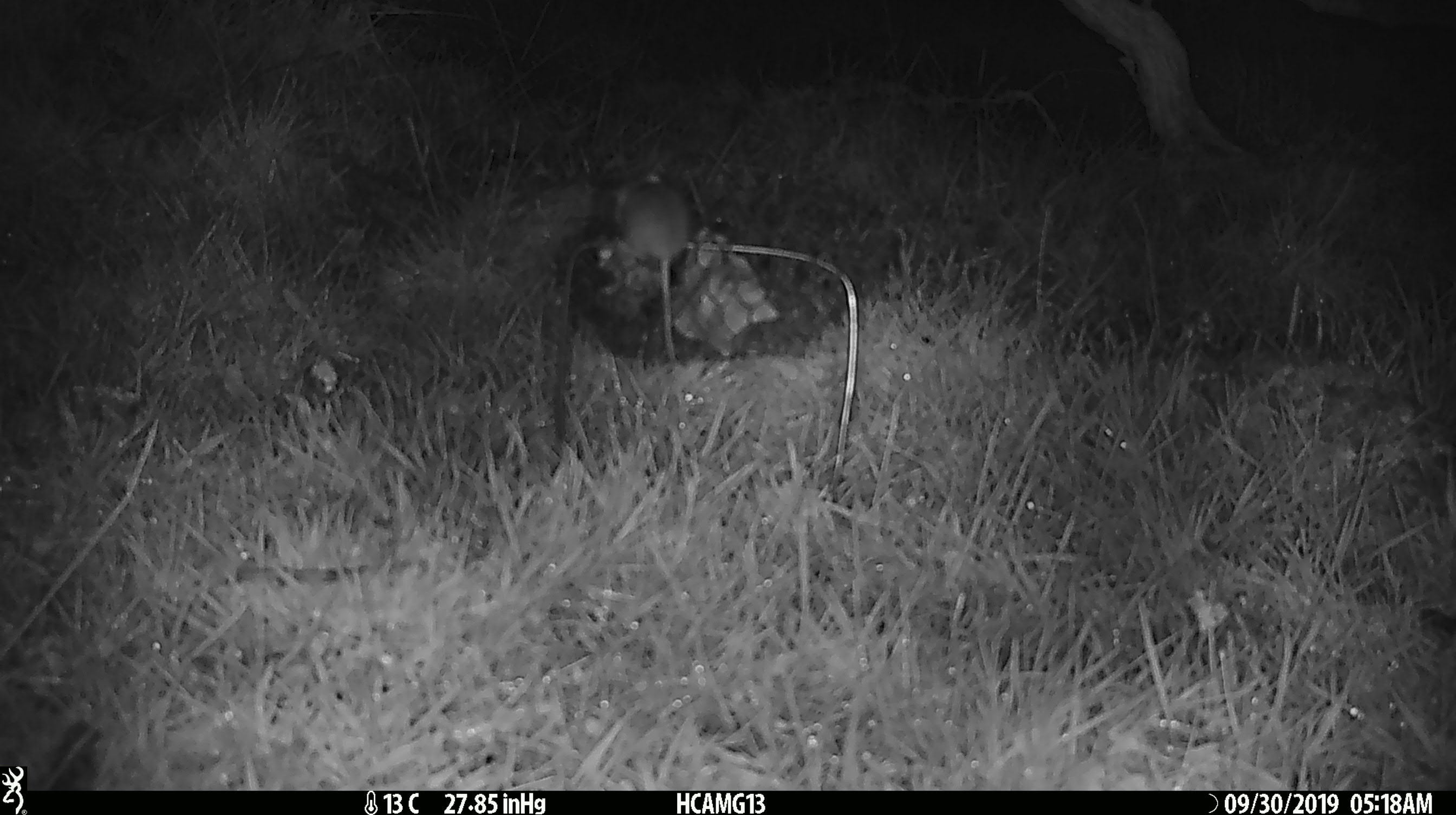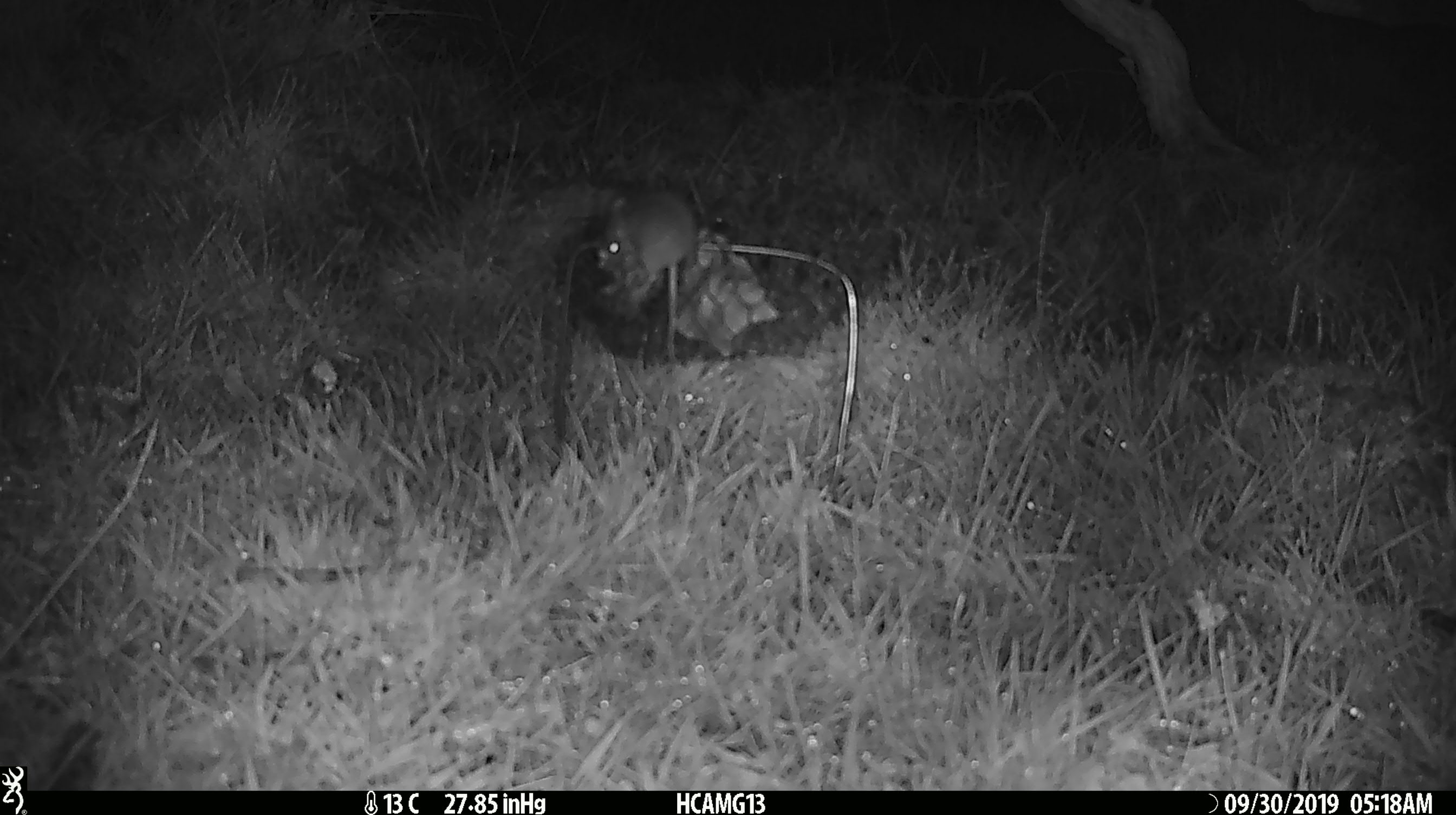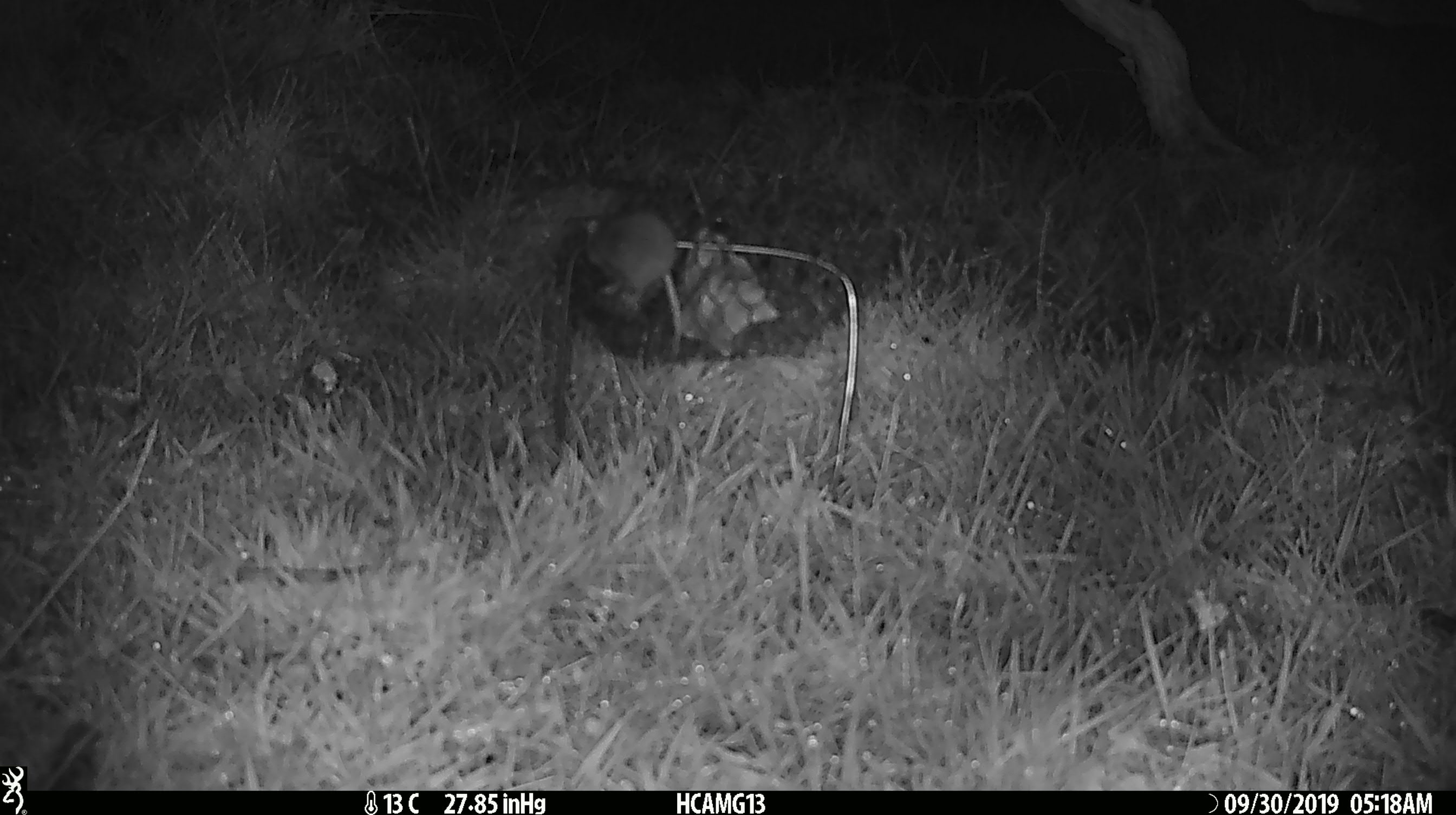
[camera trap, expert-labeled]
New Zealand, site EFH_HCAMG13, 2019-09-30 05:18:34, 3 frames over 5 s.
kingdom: Animalia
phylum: Chordata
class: Mammalia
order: Rodentia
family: Muridae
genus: Mus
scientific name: Mus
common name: mouse